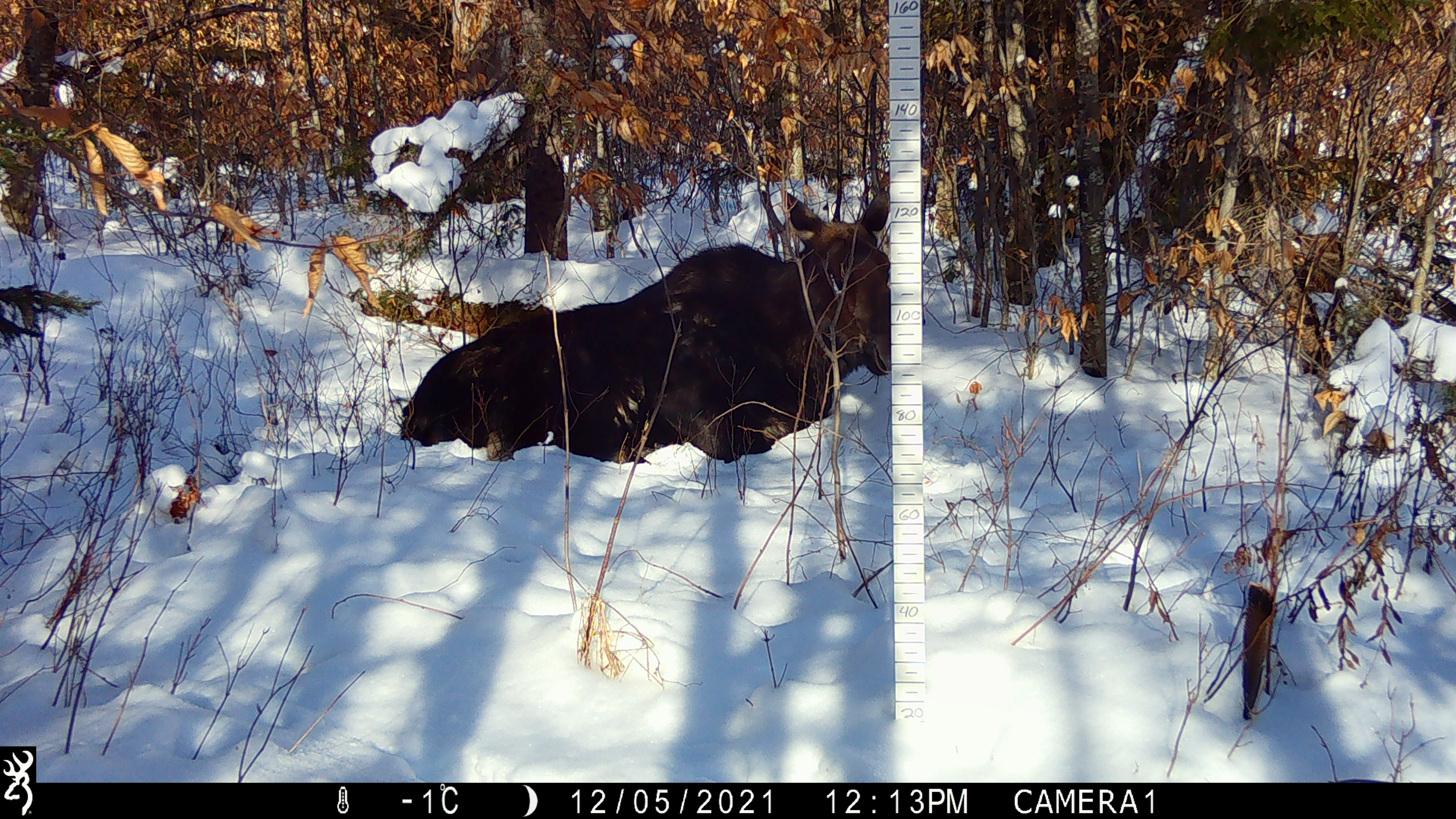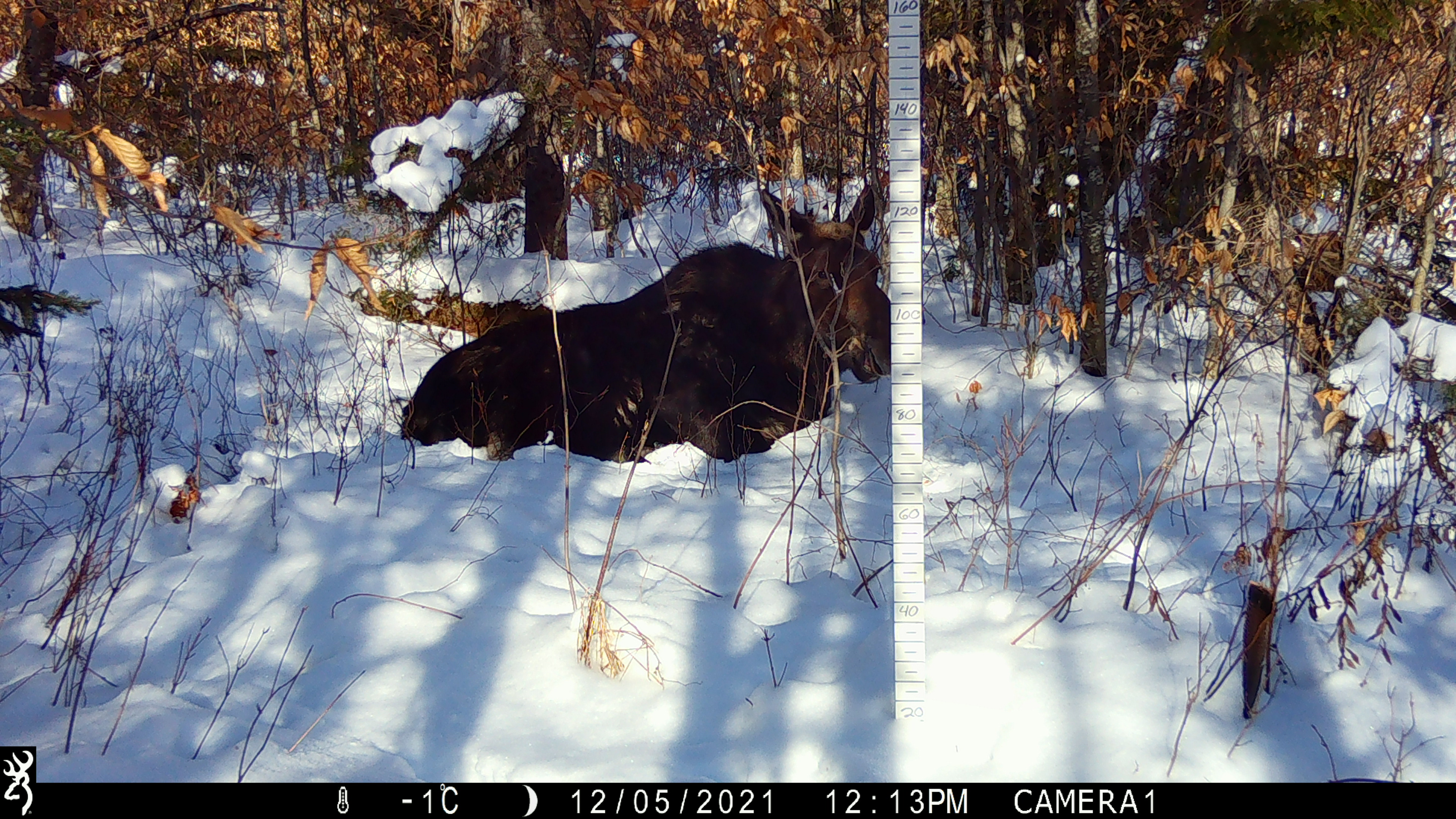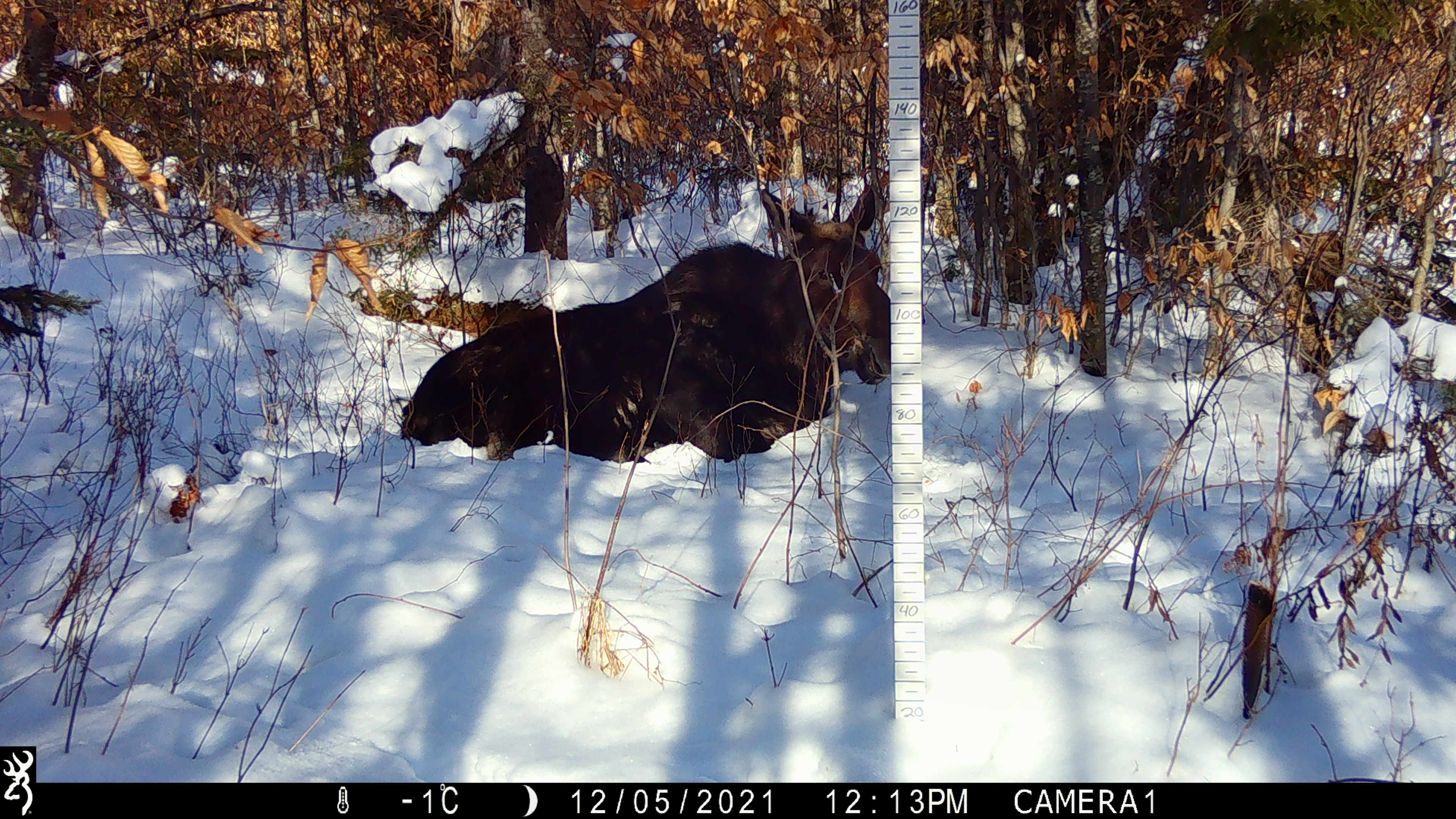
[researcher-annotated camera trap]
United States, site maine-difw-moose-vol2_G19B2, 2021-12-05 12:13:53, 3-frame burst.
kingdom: Animalia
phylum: Chordata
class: Mammalia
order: Artiodactyla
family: Cervidae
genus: Alces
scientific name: Alces alces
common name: moose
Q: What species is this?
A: Moose (Alces alces).